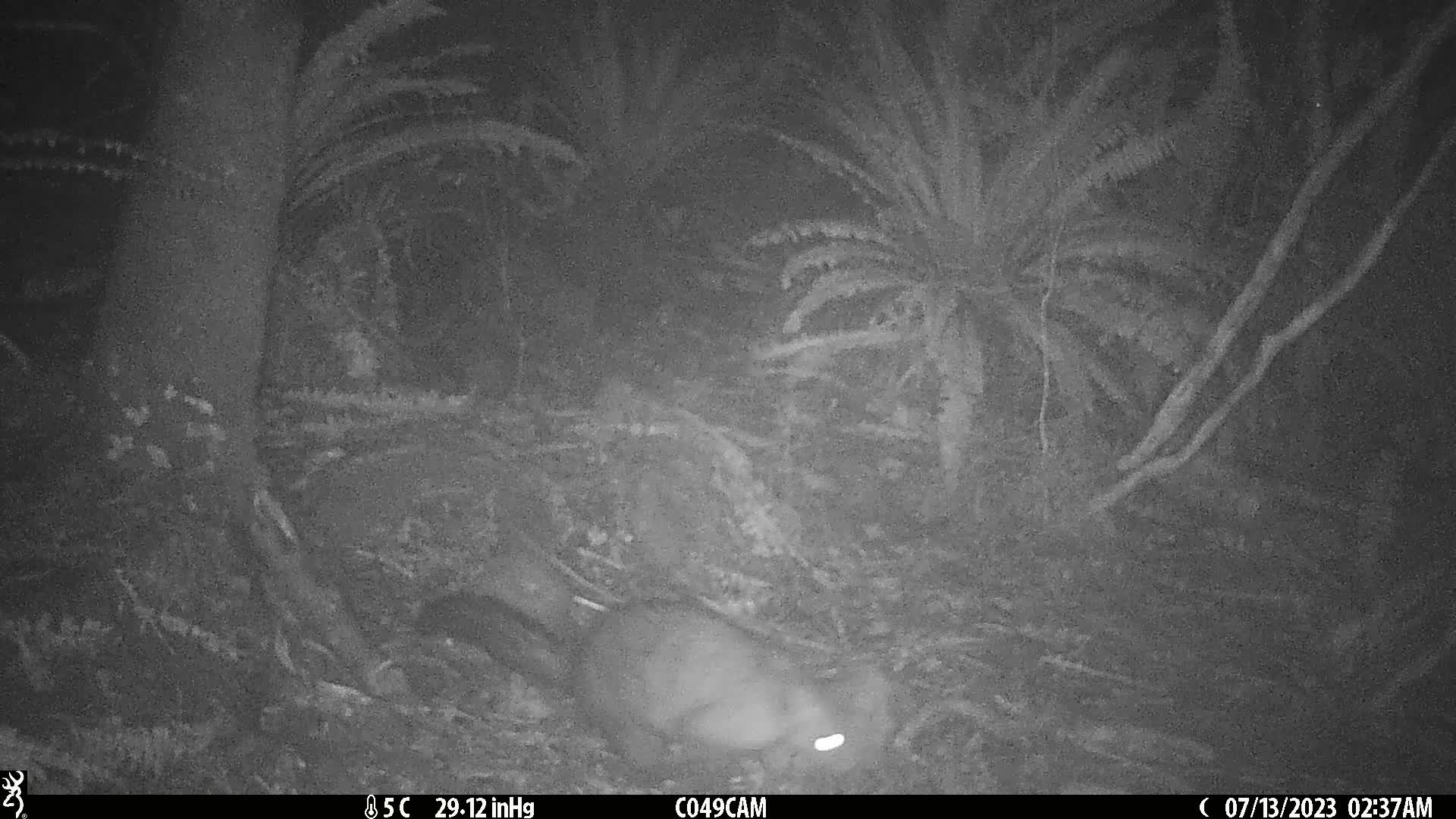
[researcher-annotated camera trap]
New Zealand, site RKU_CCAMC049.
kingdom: Animalia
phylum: Chordata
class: Mammalia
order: Diprotodontia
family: Phalangeridae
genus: Trichosurus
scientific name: Trichosurus vulpecula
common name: common brushtail possum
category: possum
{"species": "possum (common brushtail possum) (Trichosurus vulpecula)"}